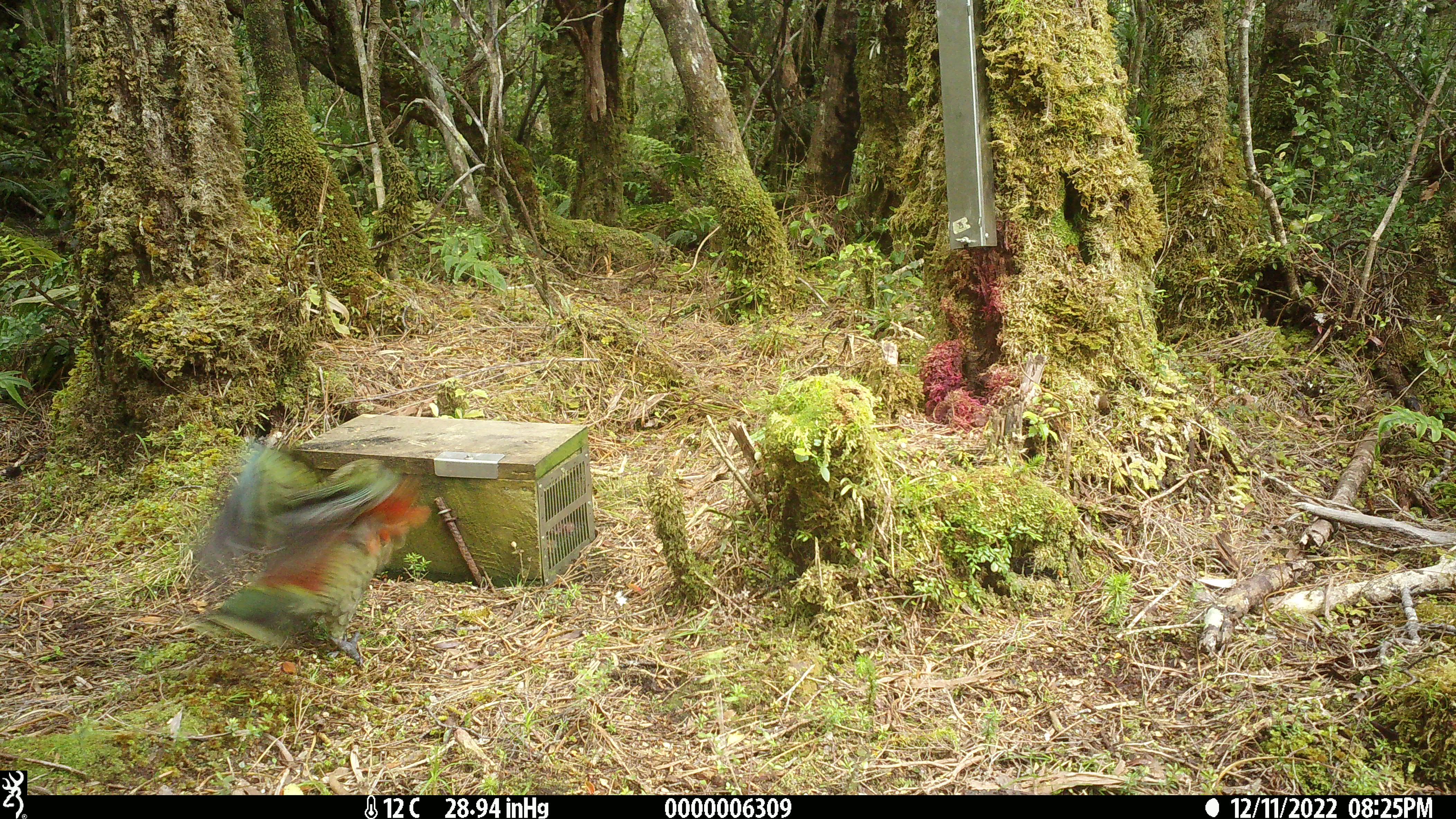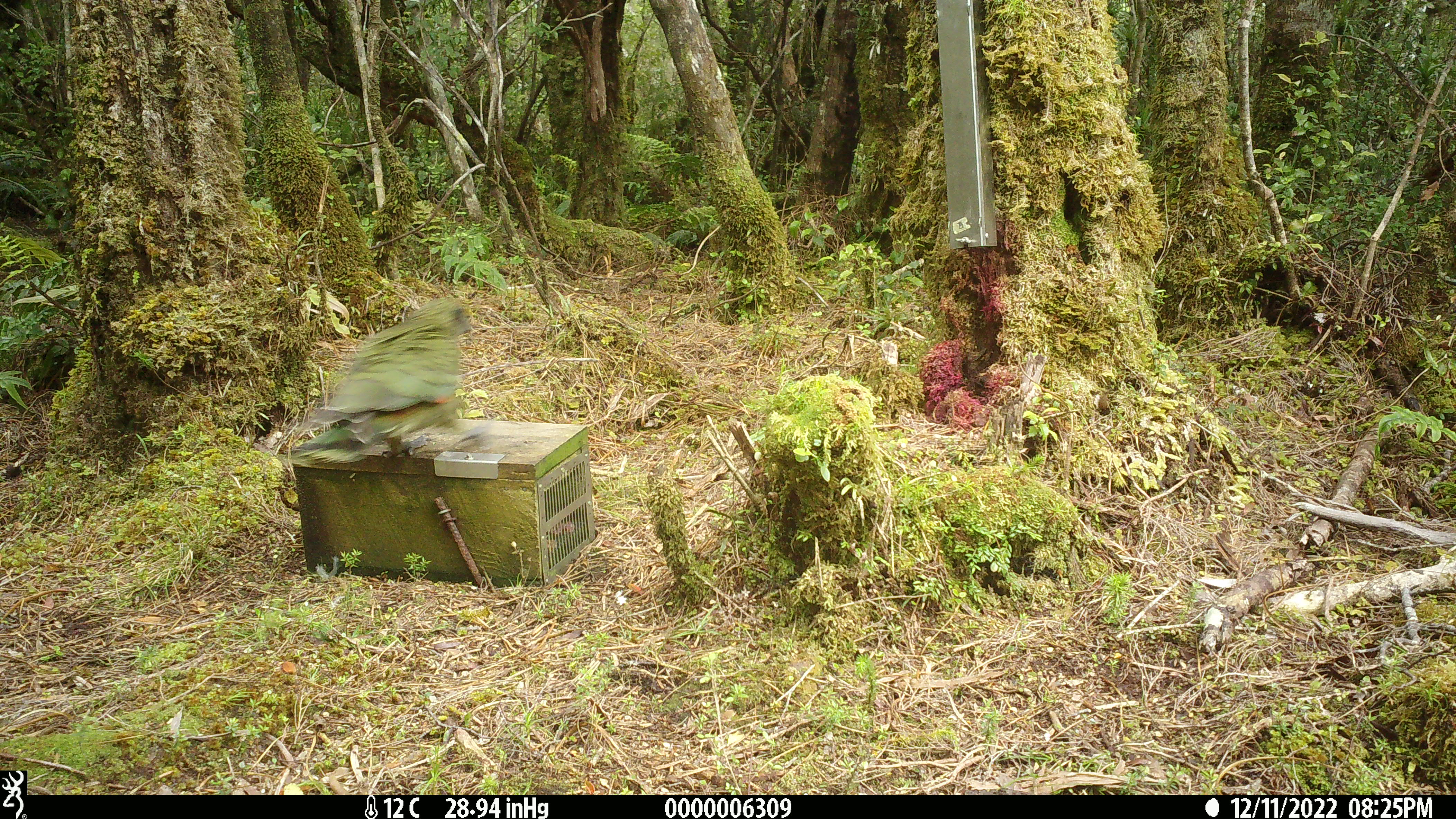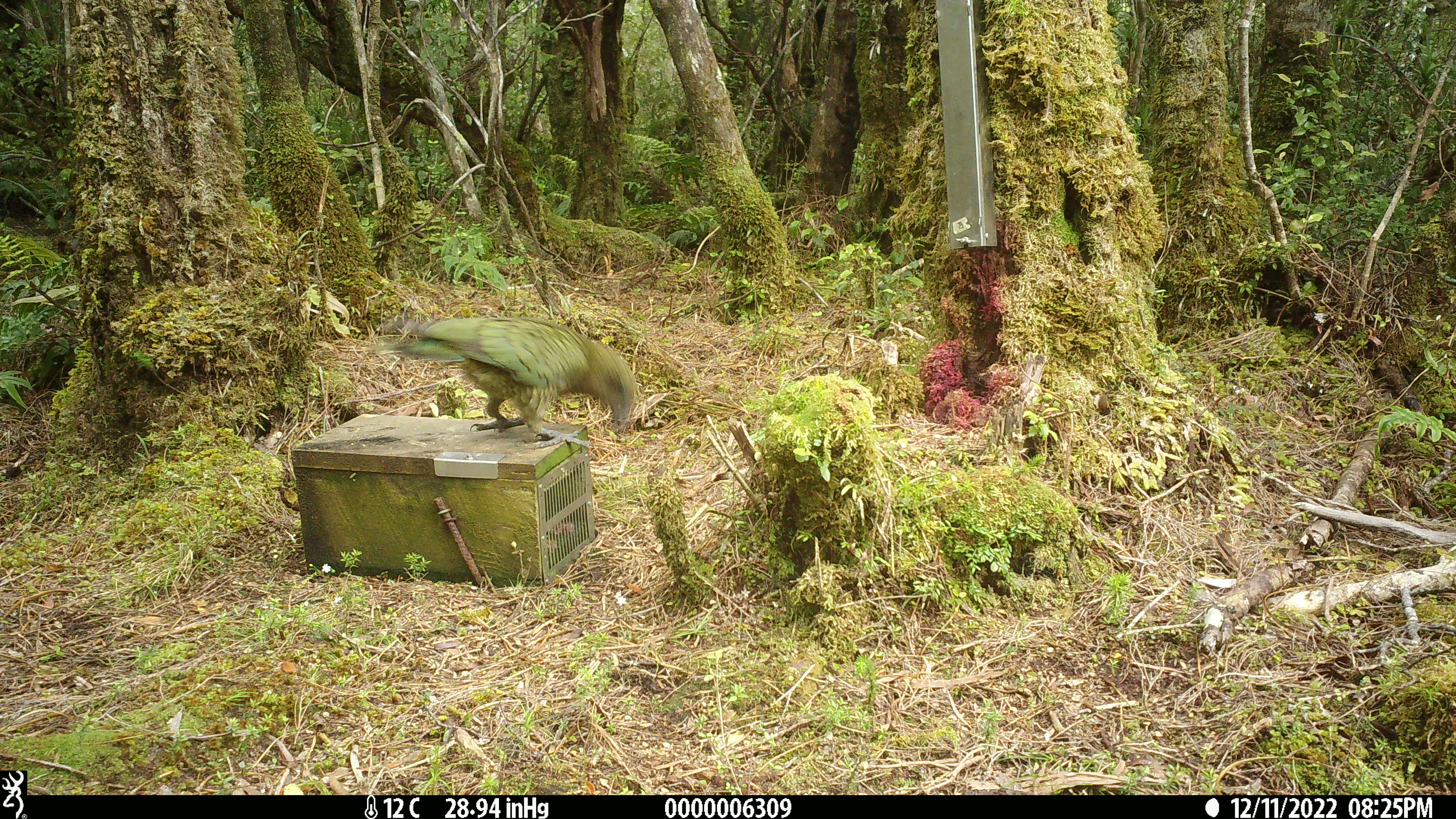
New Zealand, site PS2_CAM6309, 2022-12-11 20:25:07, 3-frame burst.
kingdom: Animalia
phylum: Chordata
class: Aves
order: Psittaciformes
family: Strigopidae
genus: Nestor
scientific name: Nestor notabilis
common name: kea